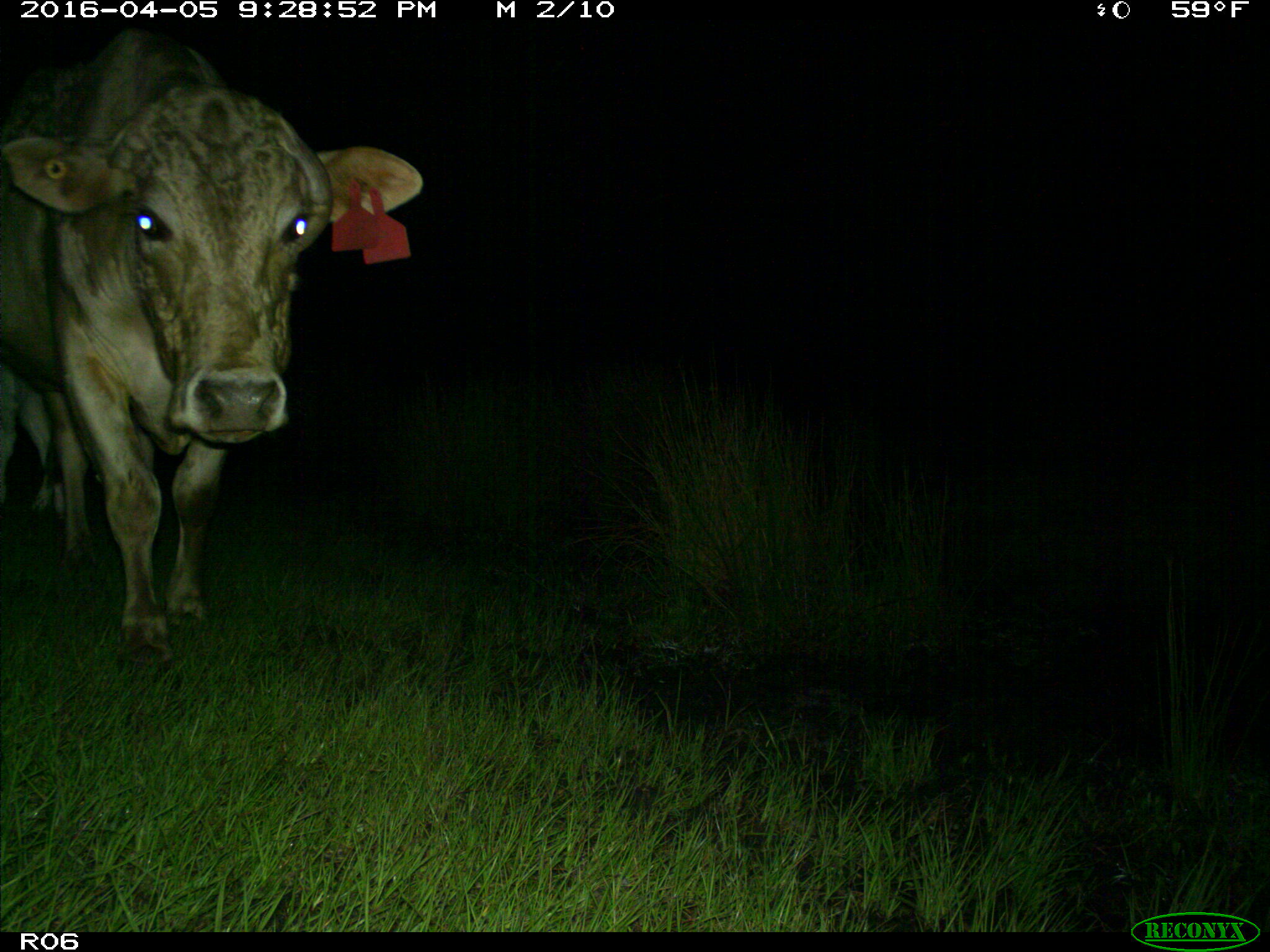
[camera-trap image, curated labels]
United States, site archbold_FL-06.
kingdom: Animalia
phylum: Chordata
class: Mammalia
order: Artiodactyla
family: Bovidae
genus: Bos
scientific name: Bos taurus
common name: domestic cow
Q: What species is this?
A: Bos taurus (domestic cow).